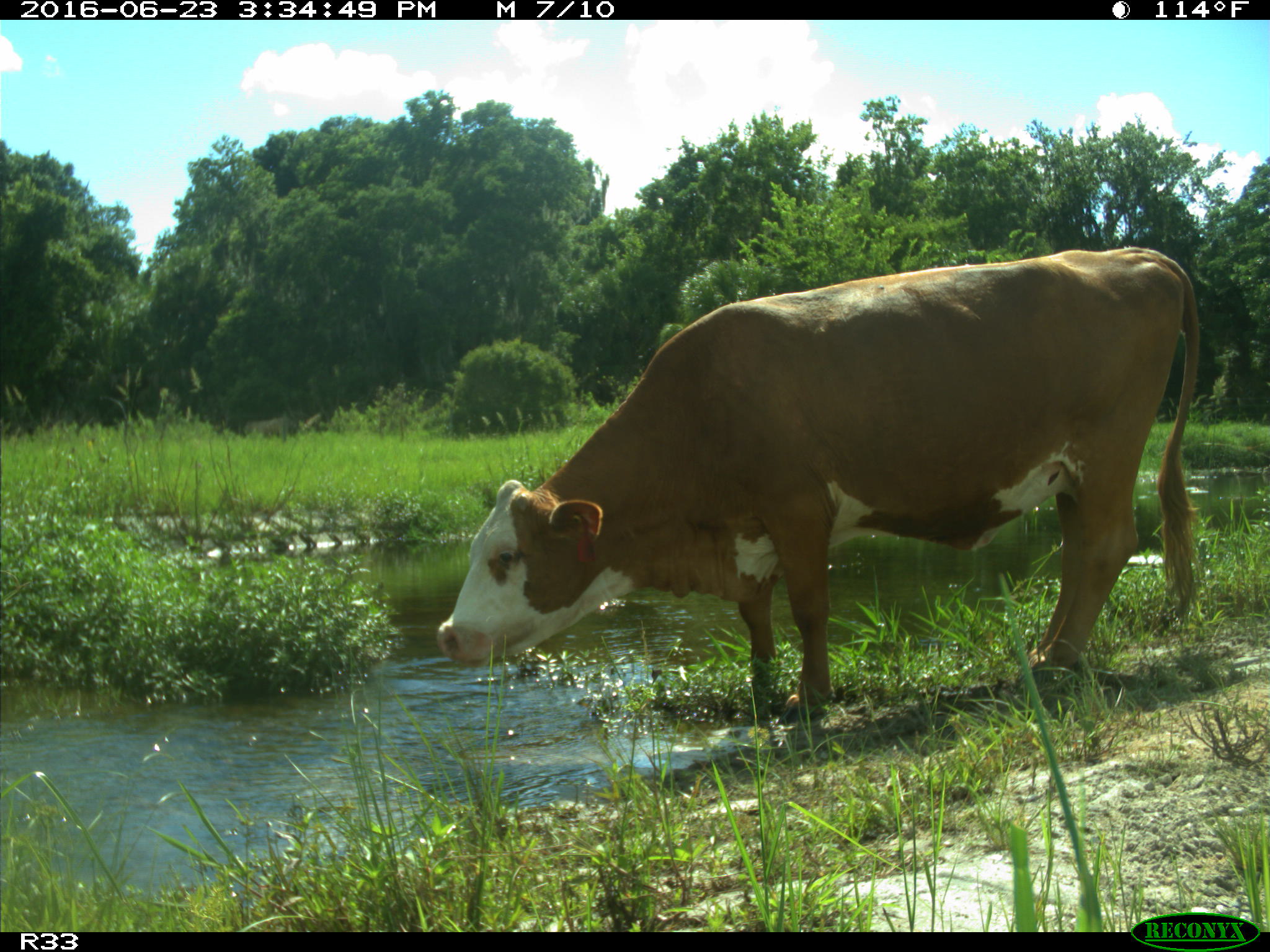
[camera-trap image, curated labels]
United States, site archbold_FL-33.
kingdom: Animalia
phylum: Chordata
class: Mammalia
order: Artiodactyla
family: Bovidae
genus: Bos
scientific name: Bos taurus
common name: domestic cow